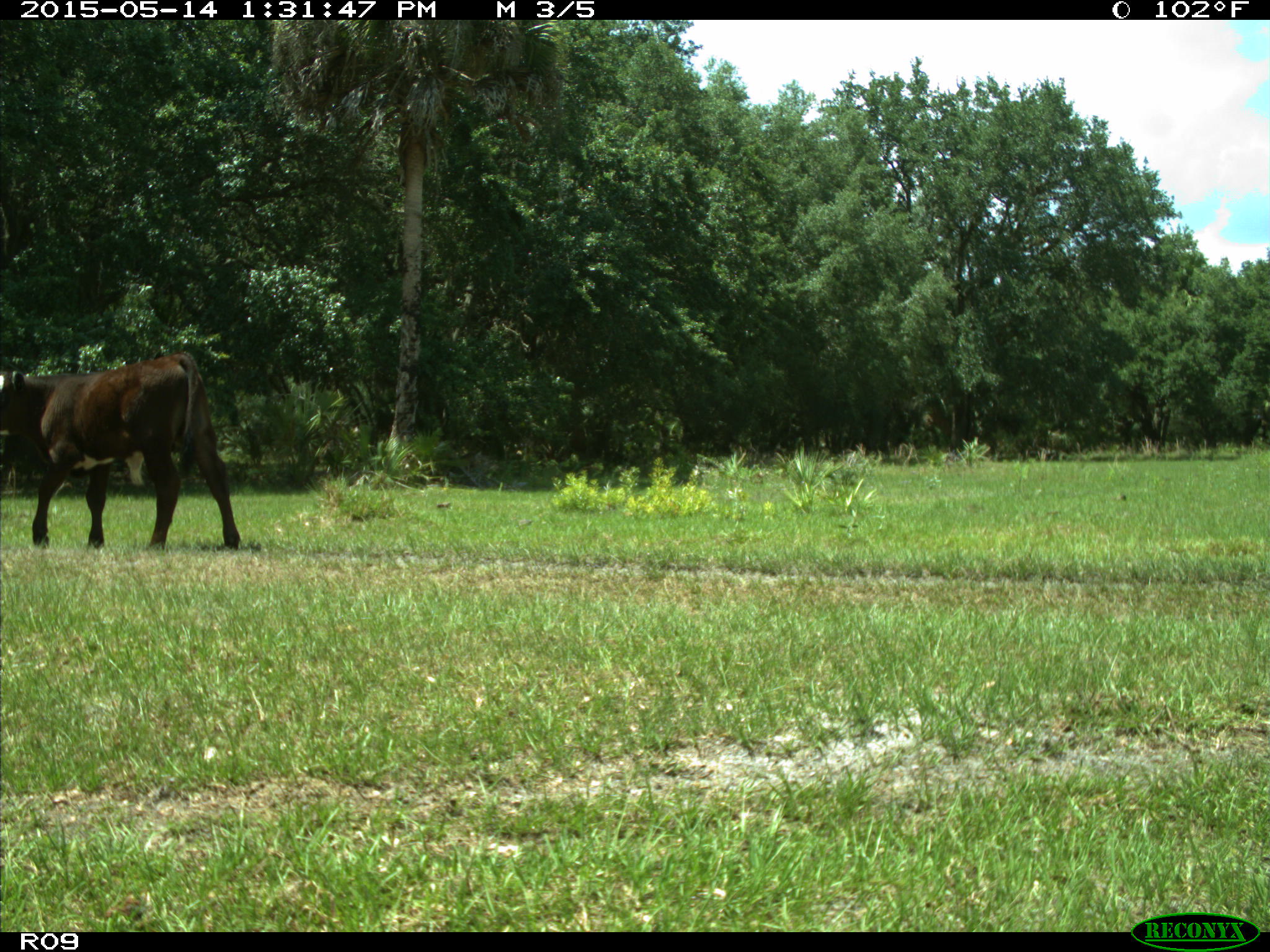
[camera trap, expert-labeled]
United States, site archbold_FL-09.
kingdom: Animalia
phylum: Chordata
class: Mammalia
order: Artiodactyla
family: Bovidae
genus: Bos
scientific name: Bos taurus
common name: domestic cow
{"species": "Bos taurus (domestic cow)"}